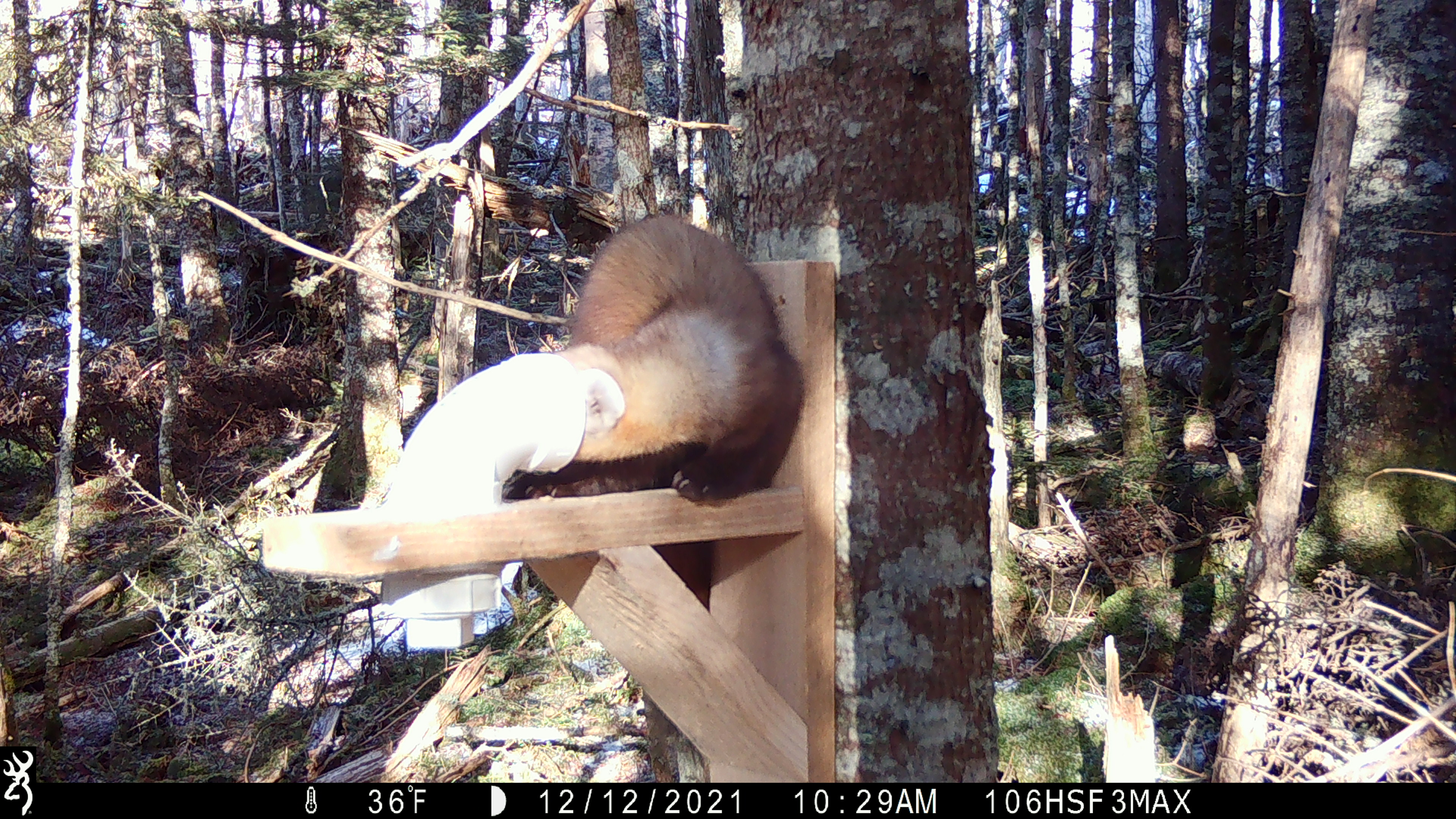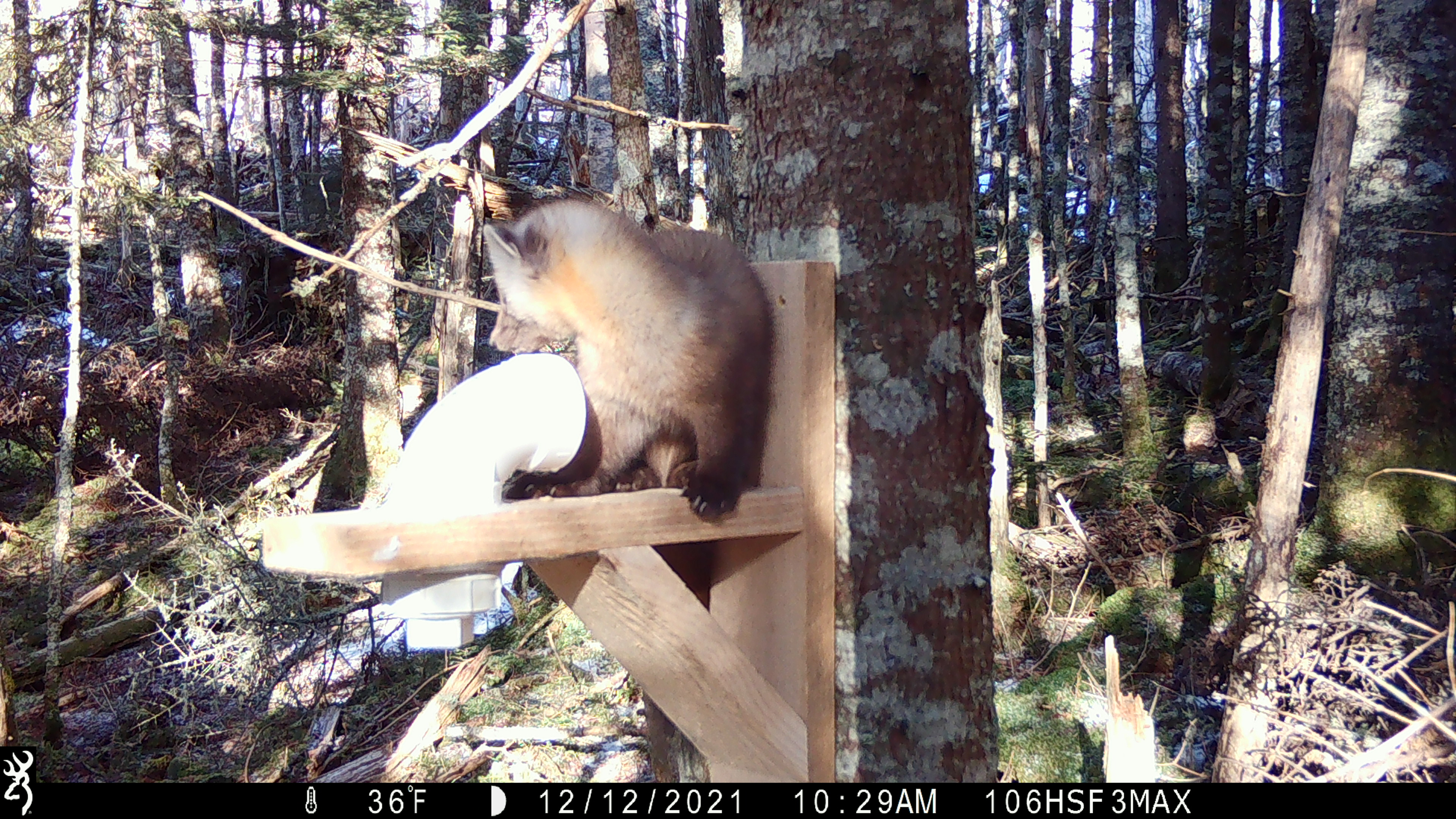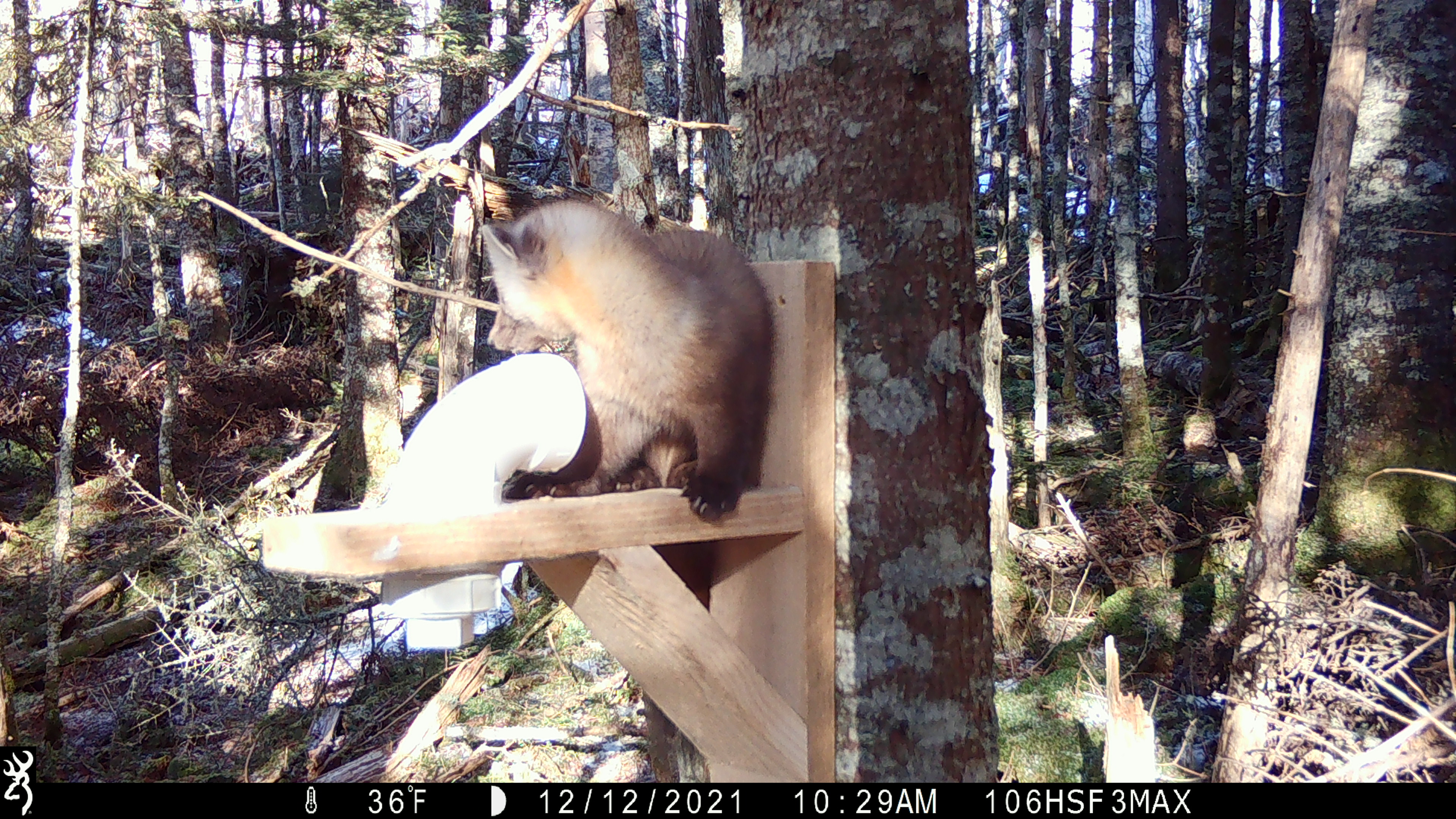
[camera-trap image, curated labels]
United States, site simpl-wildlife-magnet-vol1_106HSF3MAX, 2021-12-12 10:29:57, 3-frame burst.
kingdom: Animalia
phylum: Chordata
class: Mammalia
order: Carnivora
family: Mustelidae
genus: Martes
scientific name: Martes americana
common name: american marten